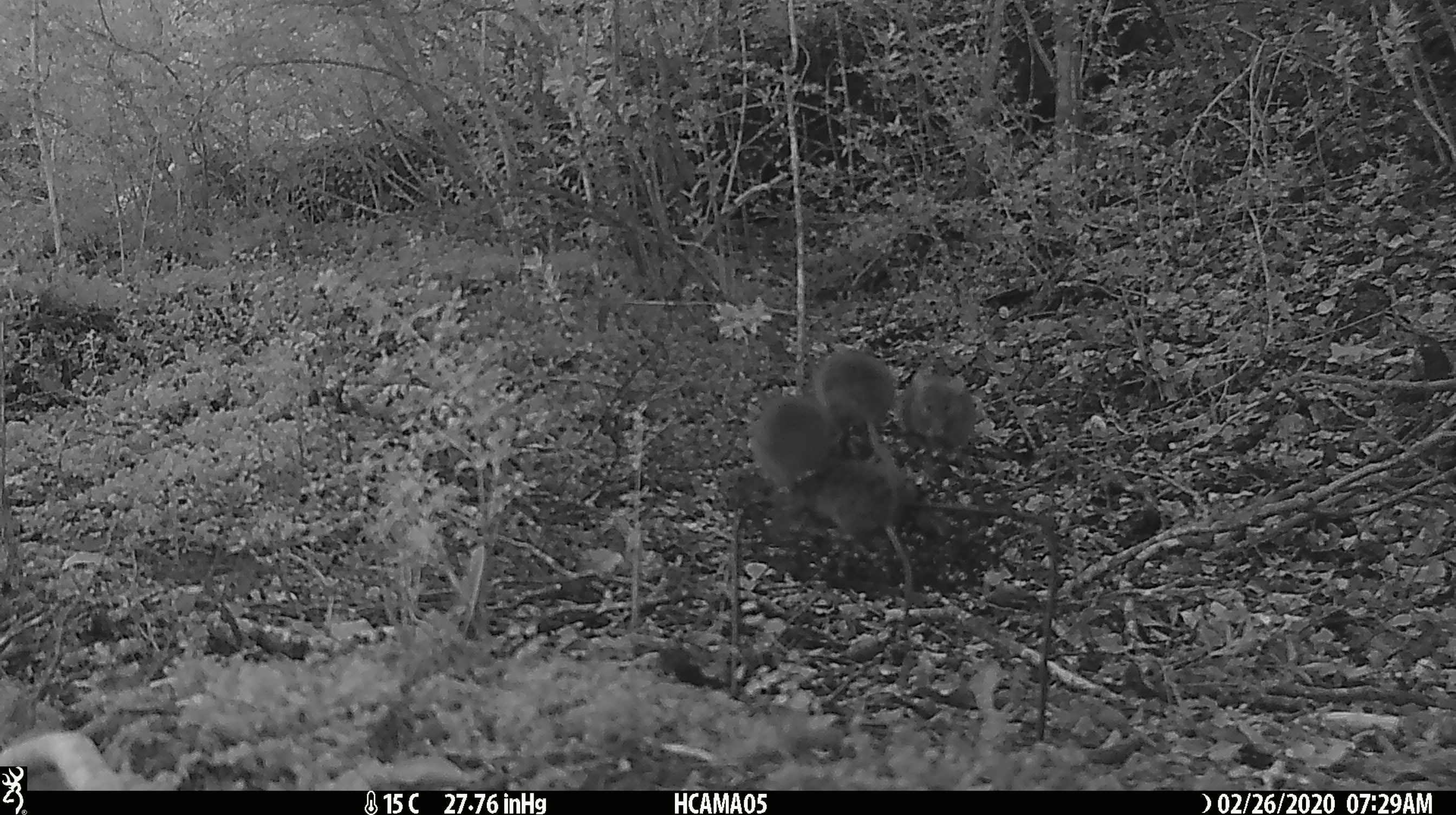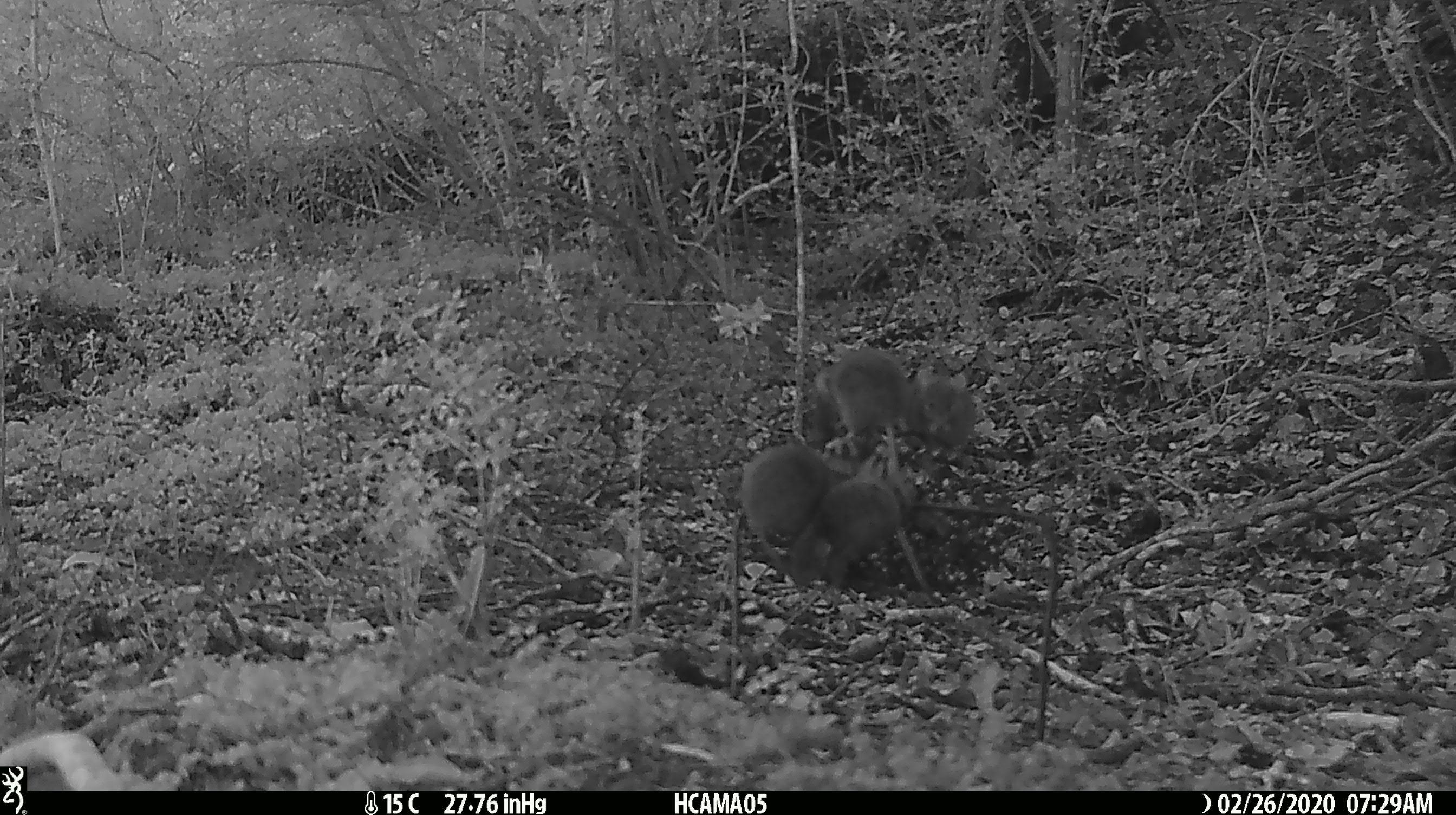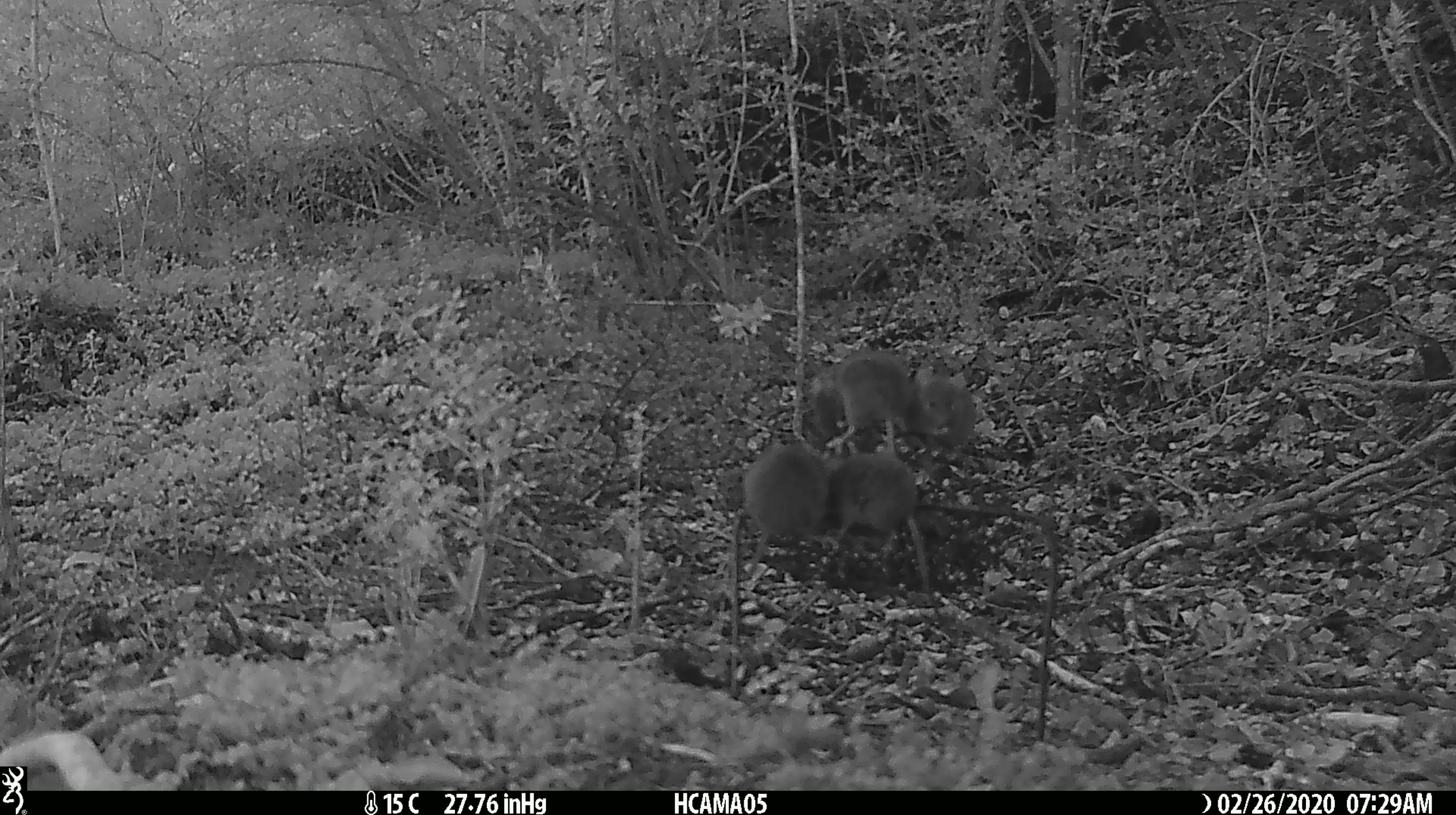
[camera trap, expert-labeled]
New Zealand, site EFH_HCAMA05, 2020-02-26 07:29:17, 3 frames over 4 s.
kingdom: Animalia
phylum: Chordata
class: Mammalia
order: Rodentia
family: Muridae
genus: Mus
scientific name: Mus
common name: mouse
Mouse (Mus).